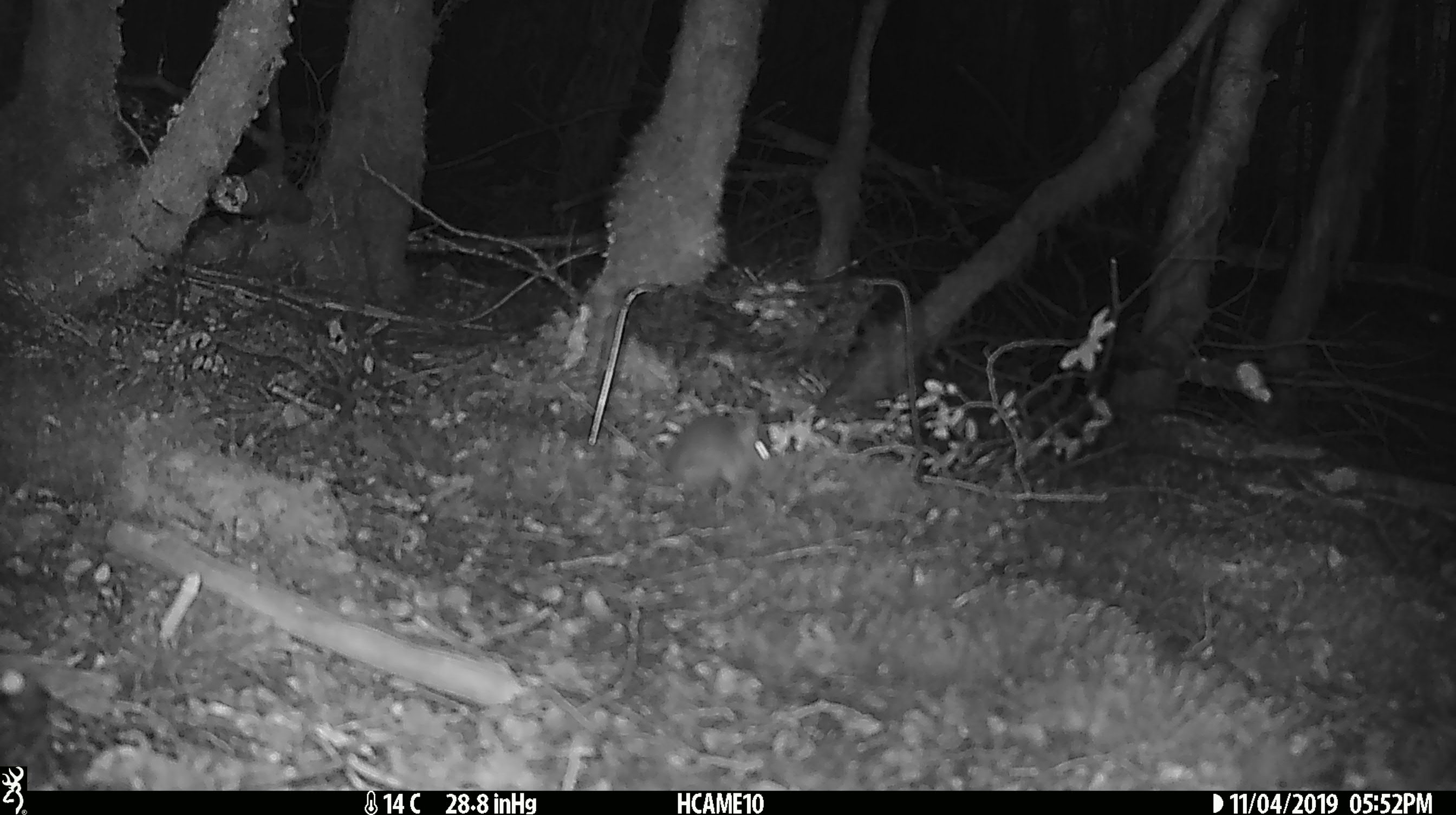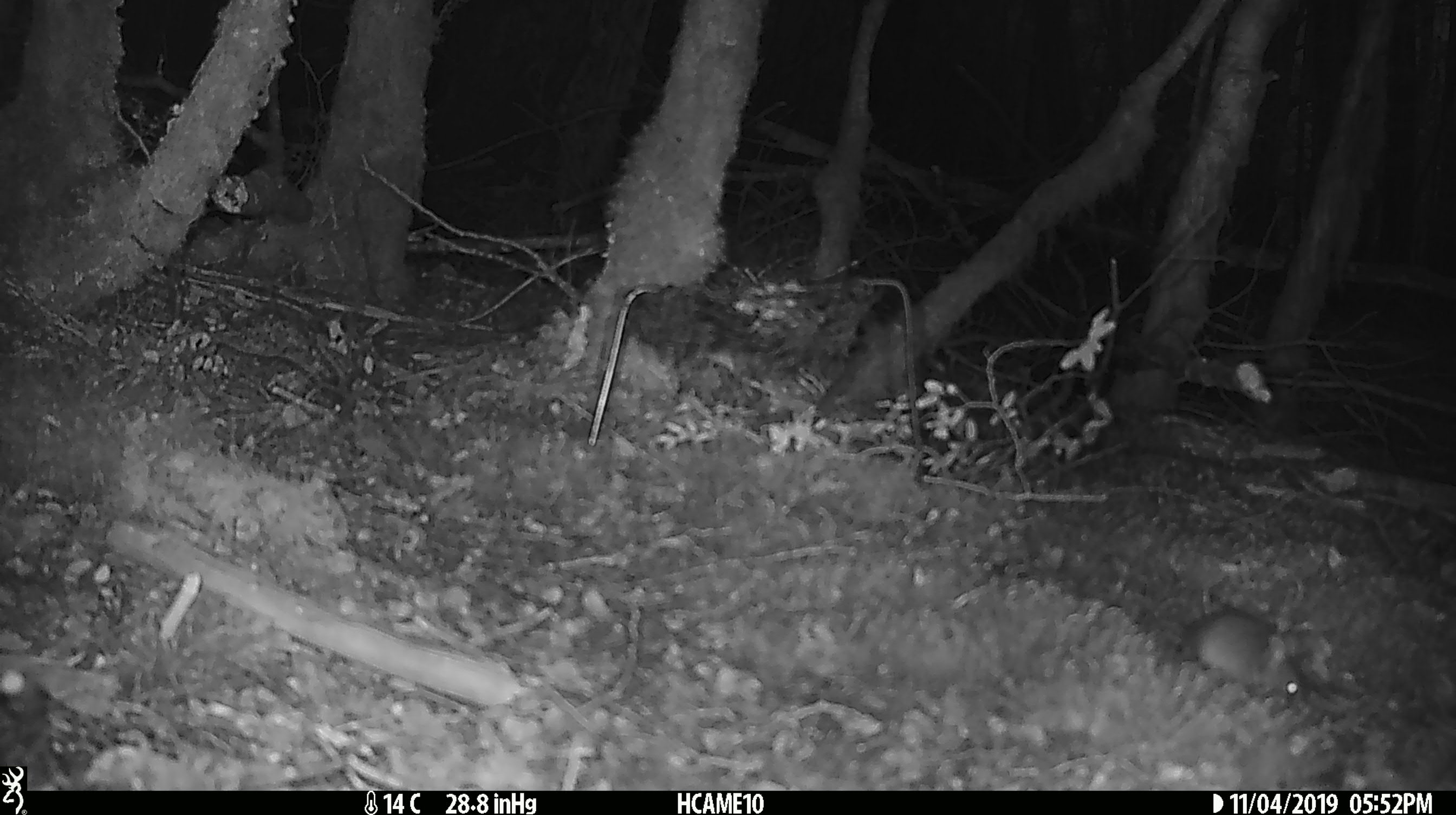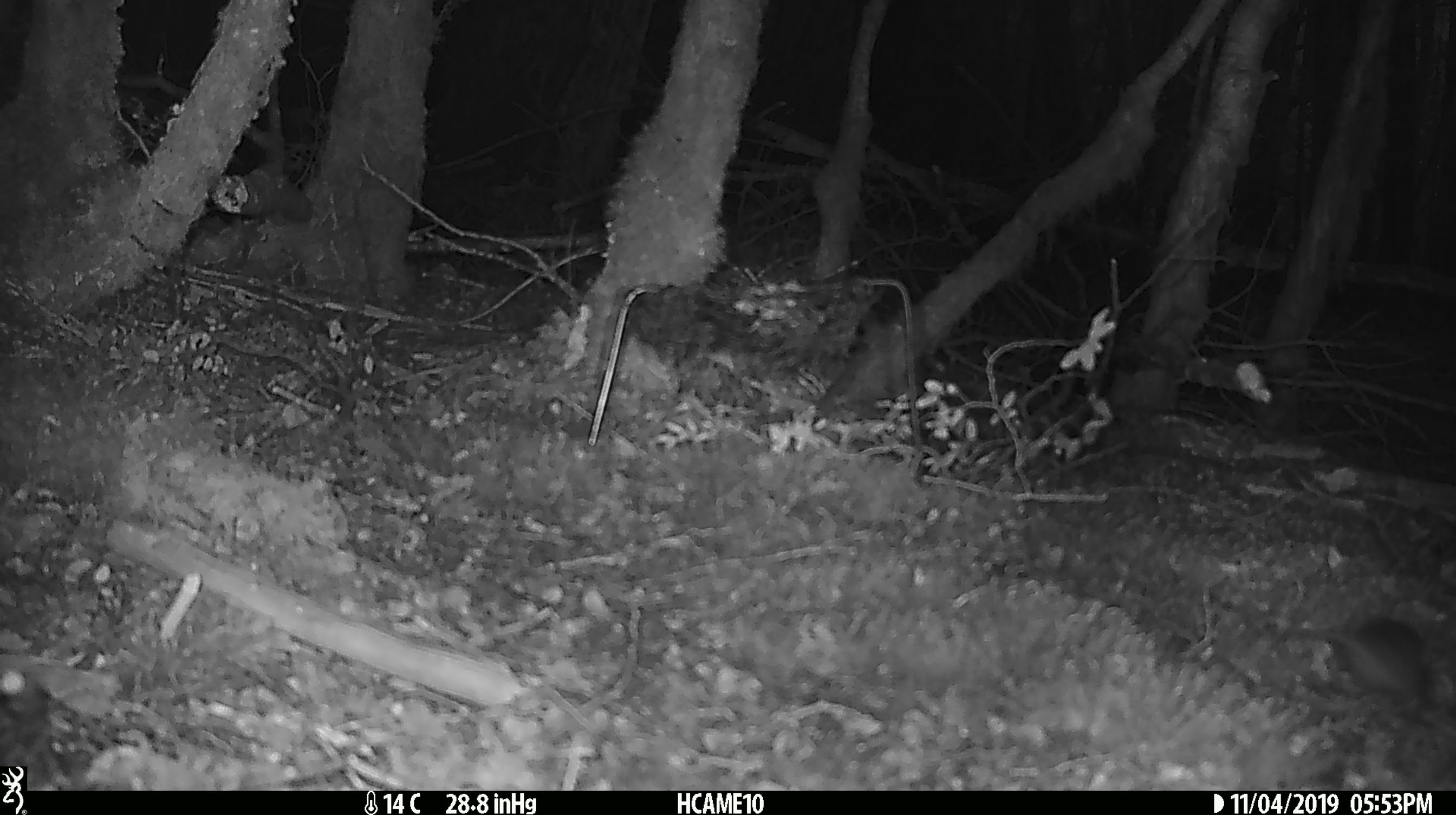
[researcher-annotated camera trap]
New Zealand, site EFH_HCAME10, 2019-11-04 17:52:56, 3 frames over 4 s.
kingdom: Animalia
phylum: Chordata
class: Mammalia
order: Rodentia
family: Muridae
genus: Mus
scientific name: Mus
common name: mouse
Mouse (Mus).